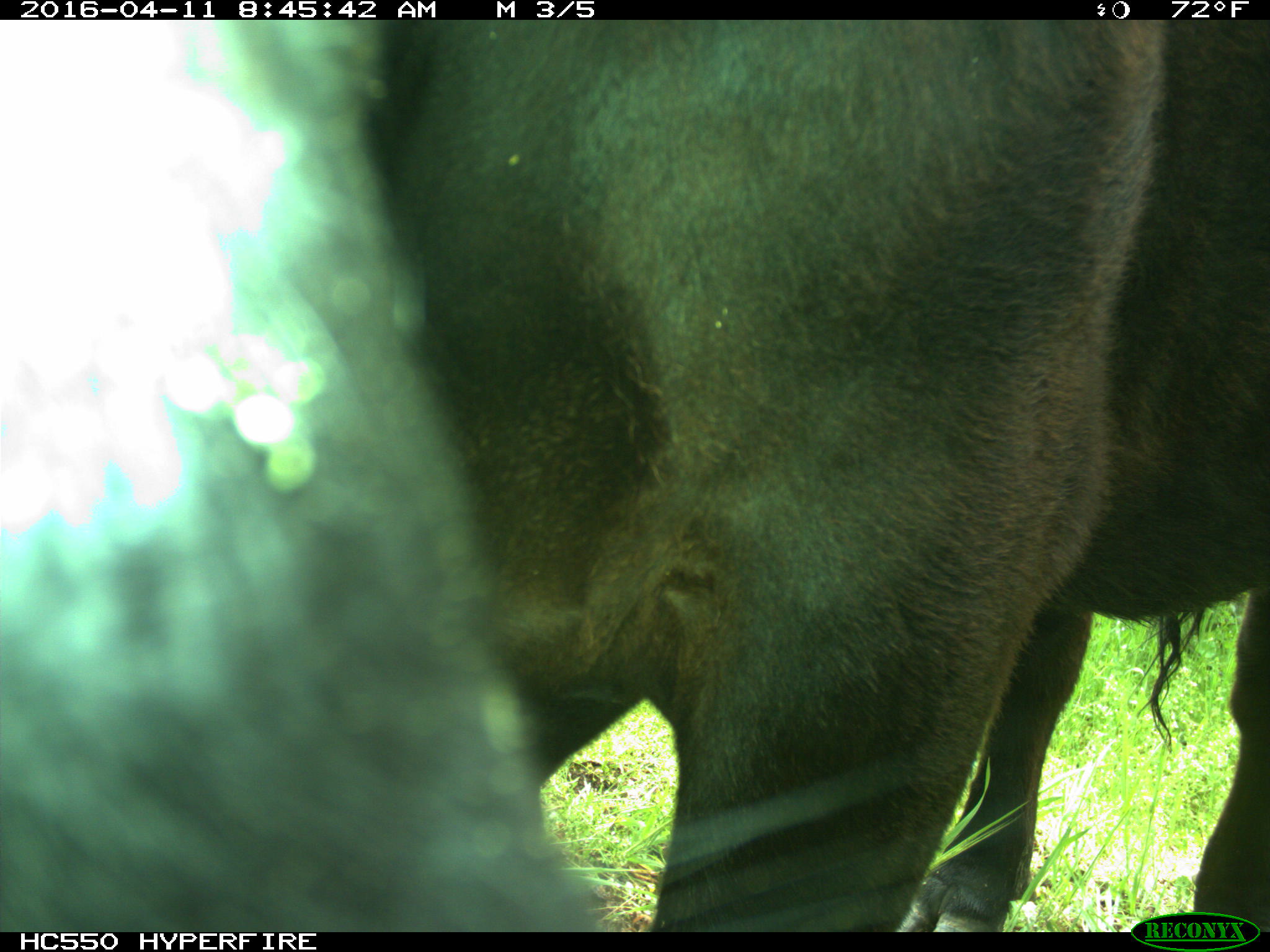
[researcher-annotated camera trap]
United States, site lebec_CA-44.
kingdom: Animalia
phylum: Chordata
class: Mammalia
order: Artiodactyla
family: Bovidae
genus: Bos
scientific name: Bos taurus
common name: domestic cow